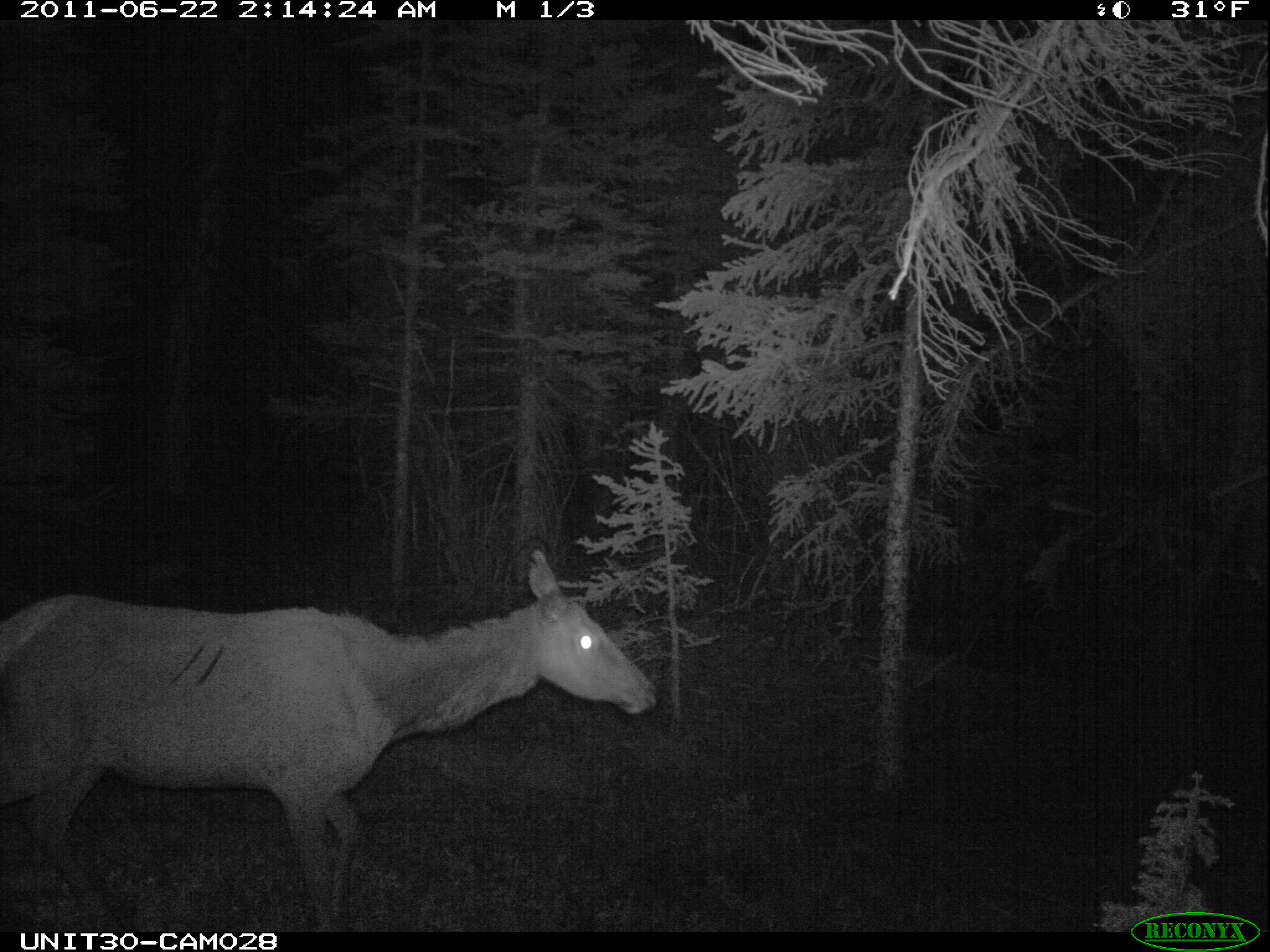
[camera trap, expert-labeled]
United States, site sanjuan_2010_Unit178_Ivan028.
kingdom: Animalia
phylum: Chordata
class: Mammalia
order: Artiodactyla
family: Cervidae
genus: Cervus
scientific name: Cervus elaphus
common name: red deer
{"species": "Cervus elaphus (red deer)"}